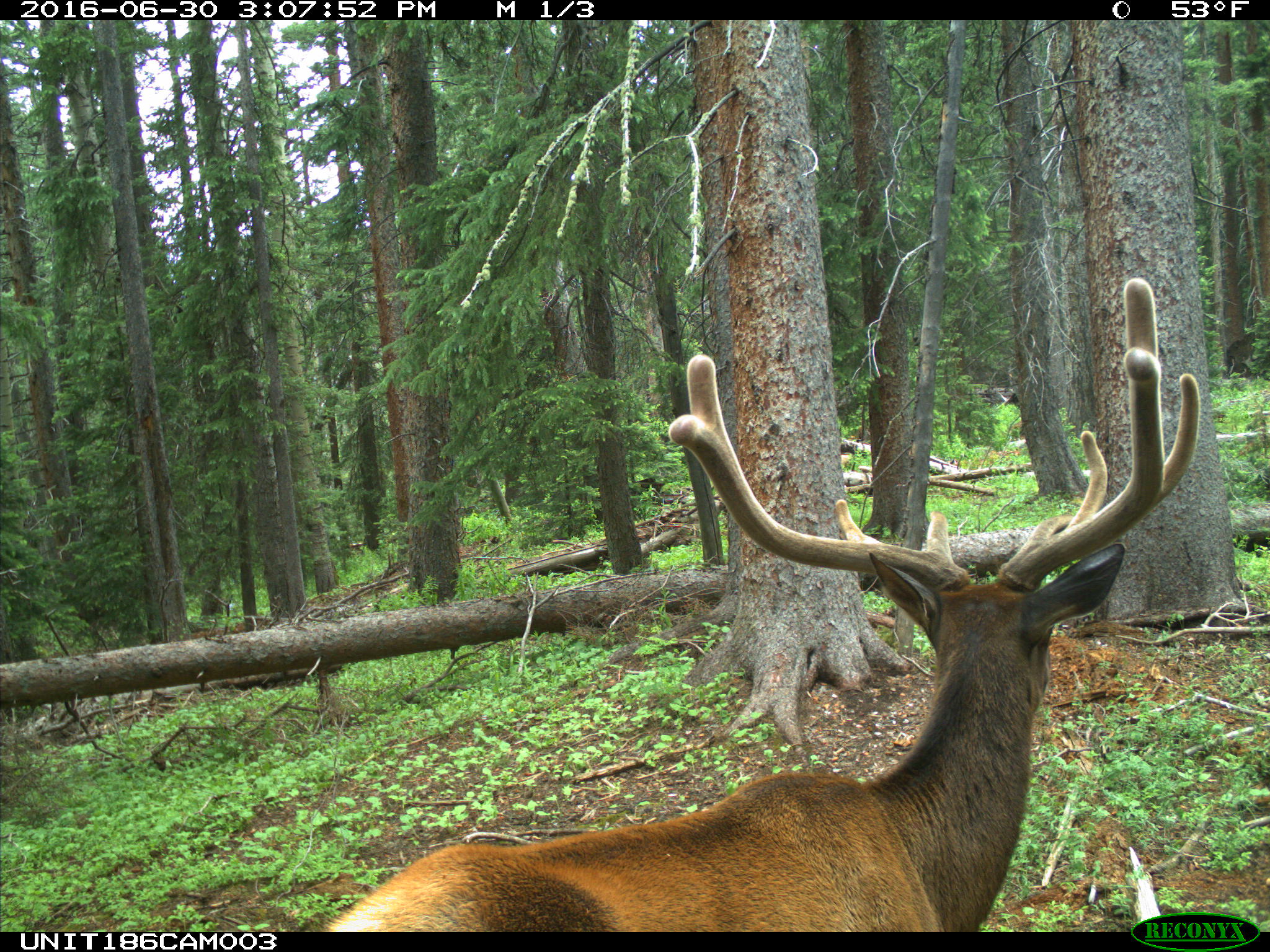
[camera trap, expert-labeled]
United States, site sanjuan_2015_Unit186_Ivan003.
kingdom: Animalia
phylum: Chordata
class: Mammalia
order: Artiodactyla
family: Cervidae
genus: Cervus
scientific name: Cervus elaphus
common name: red deer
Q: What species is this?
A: Cervus elaphus (red deer).